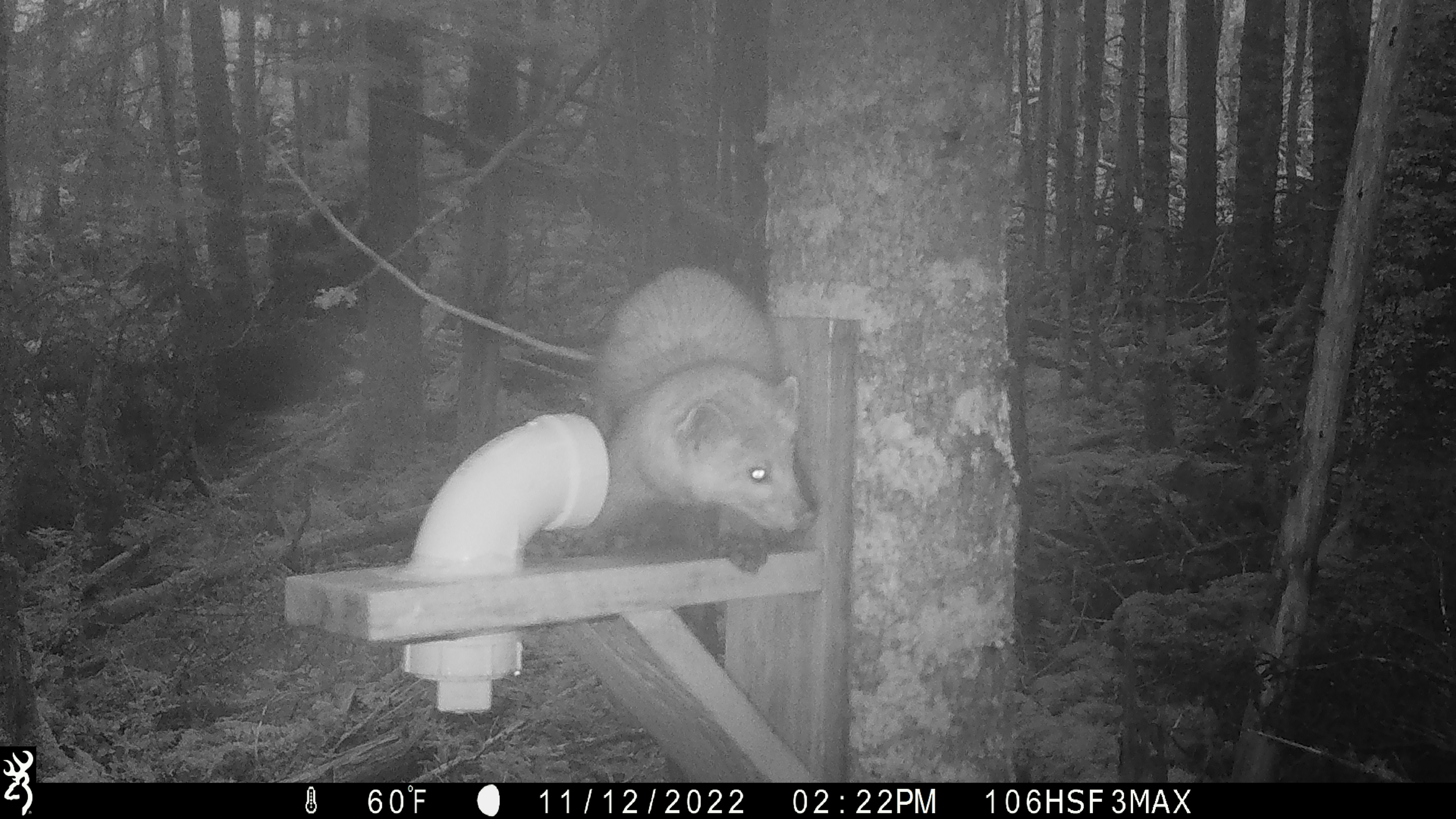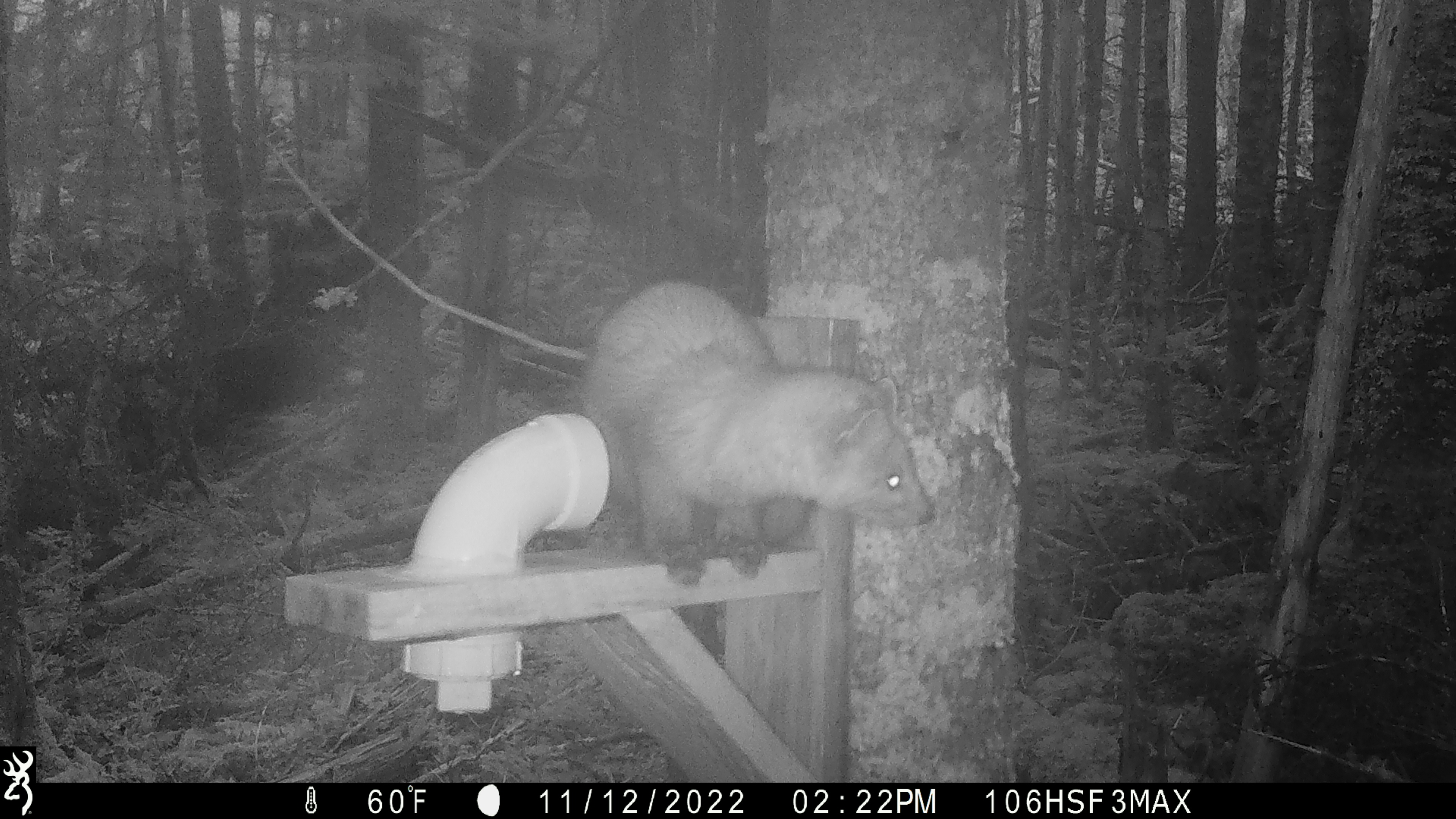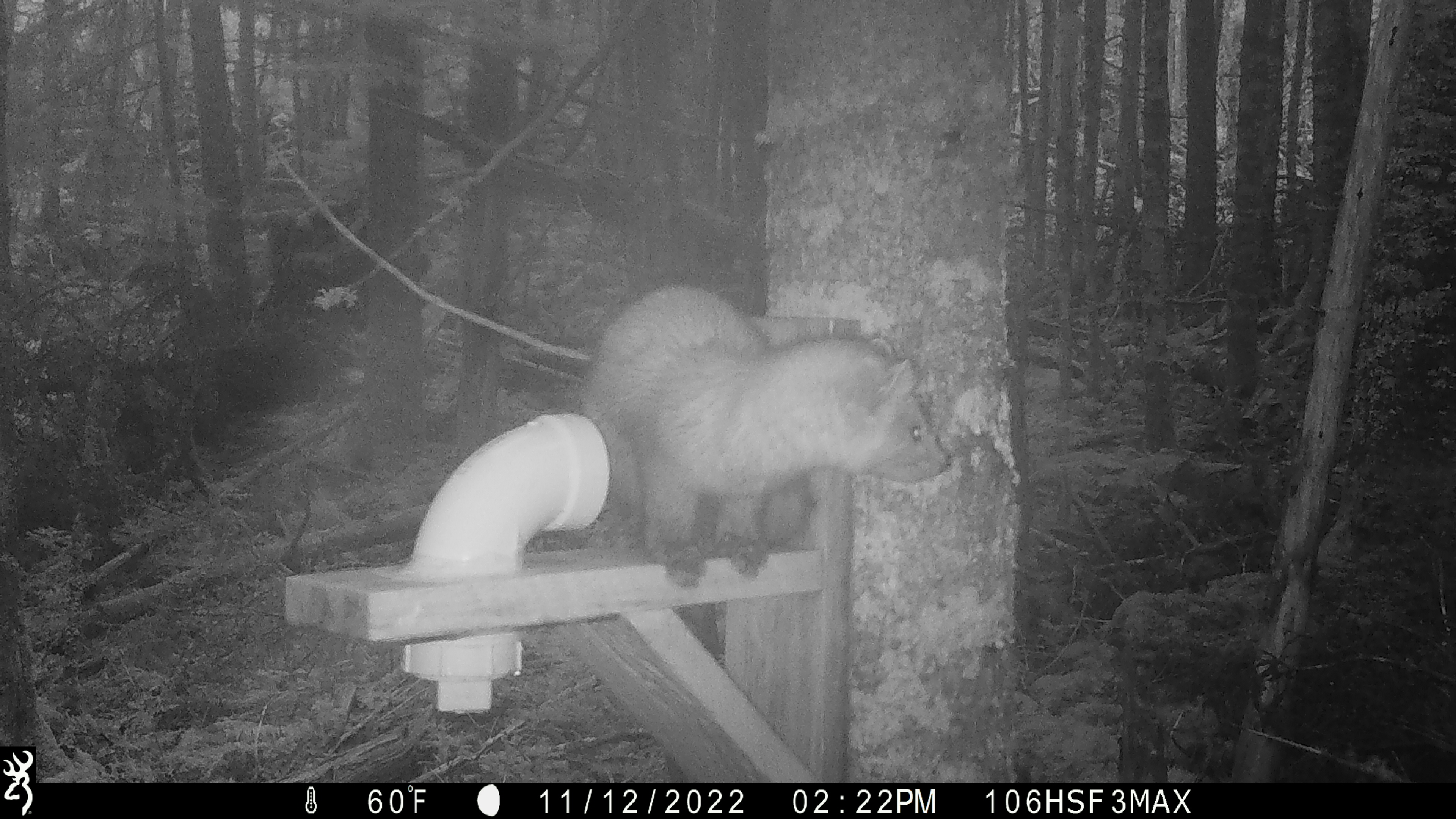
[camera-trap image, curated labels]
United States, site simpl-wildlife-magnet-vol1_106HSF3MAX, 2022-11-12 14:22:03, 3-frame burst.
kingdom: Animalia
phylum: Chordata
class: Mammalia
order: Carnivora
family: Mustelidae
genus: Martes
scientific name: Martes americana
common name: american marten